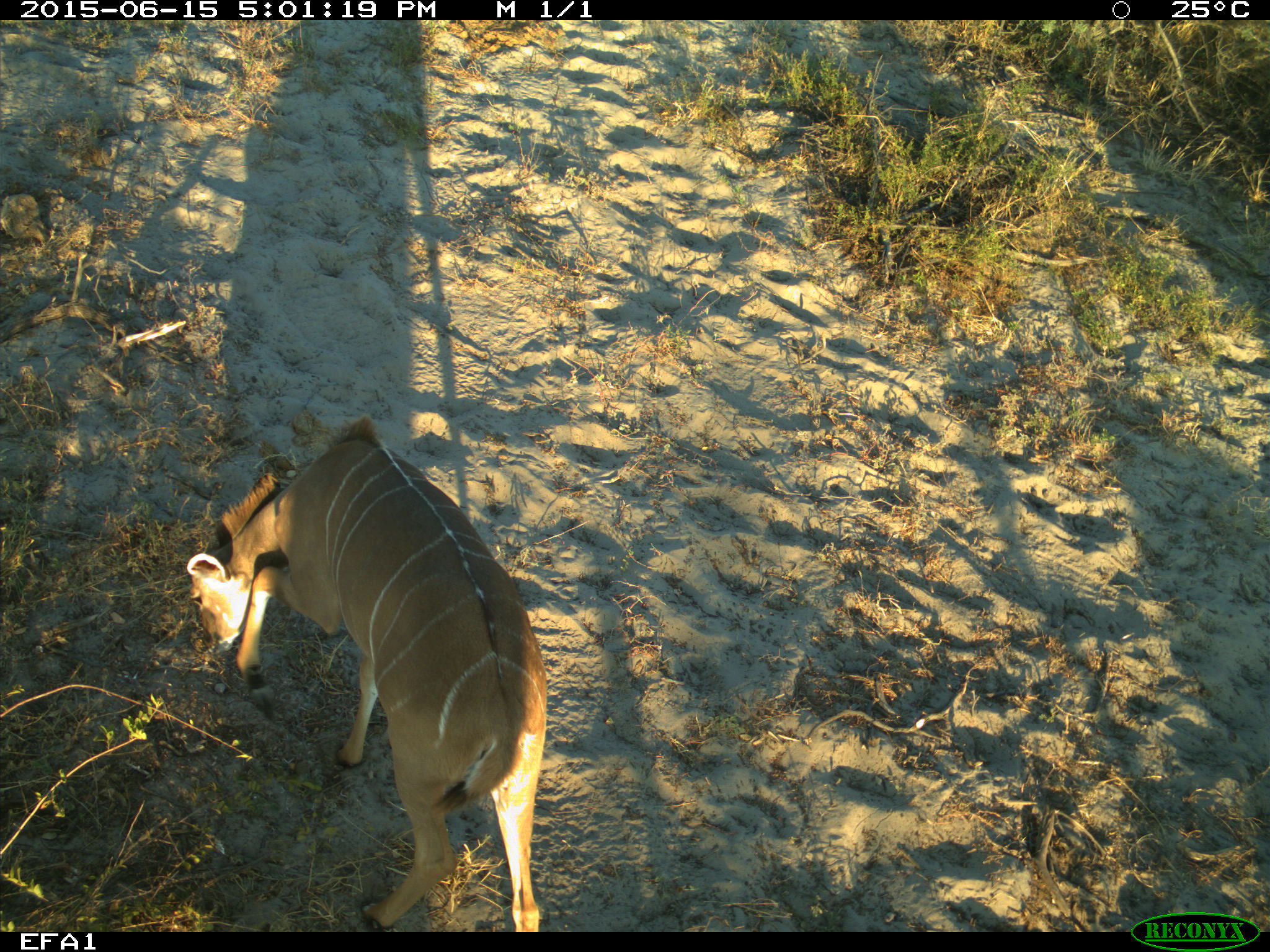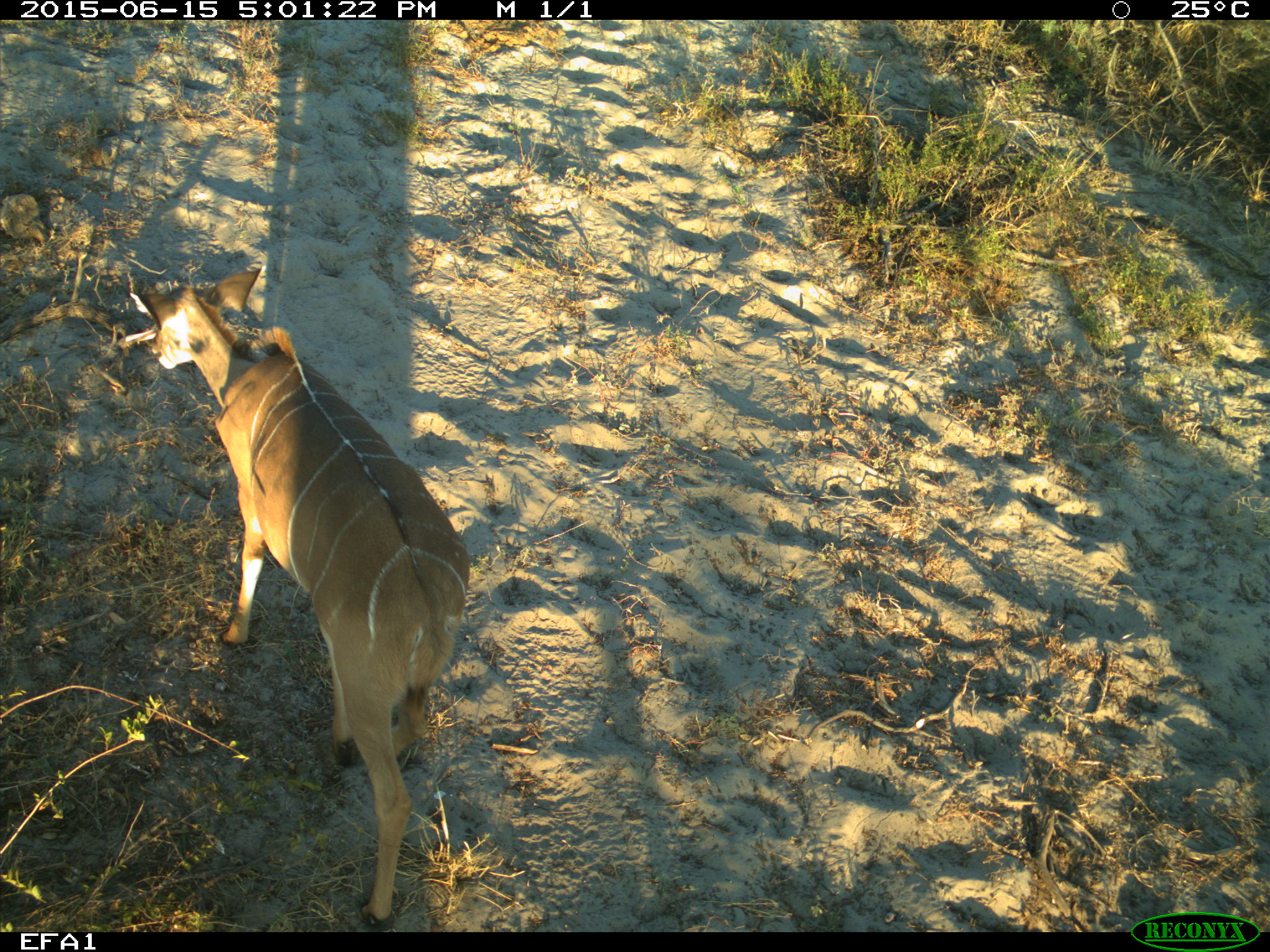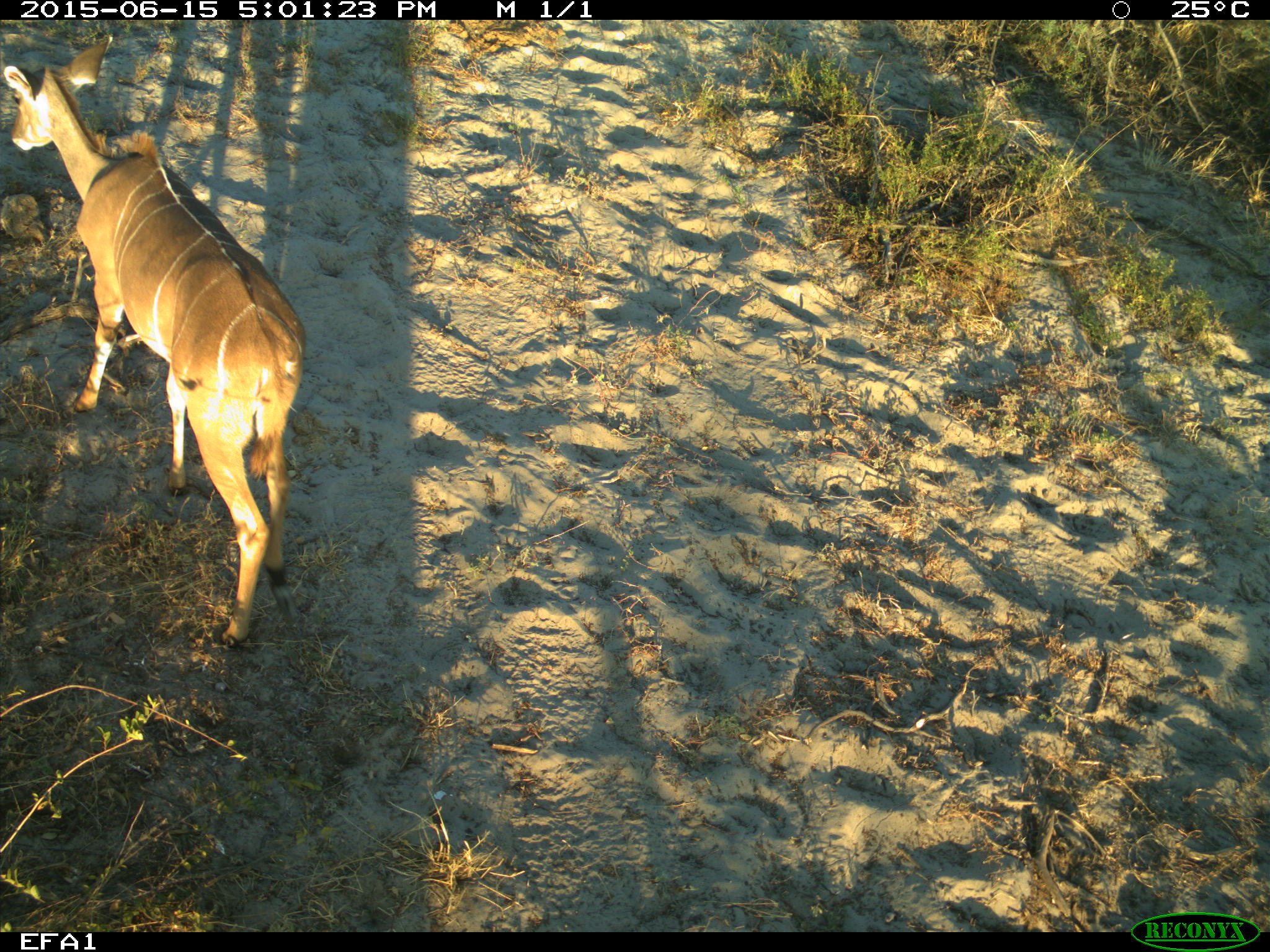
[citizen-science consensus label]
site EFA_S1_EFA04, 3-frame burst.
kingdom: Animalia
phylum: Chordata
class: Mammalia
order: Artiodactyla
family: Bovidae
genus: Tragelaphus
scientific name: Tragelaphus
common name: kudu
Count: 1.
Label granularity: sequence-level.